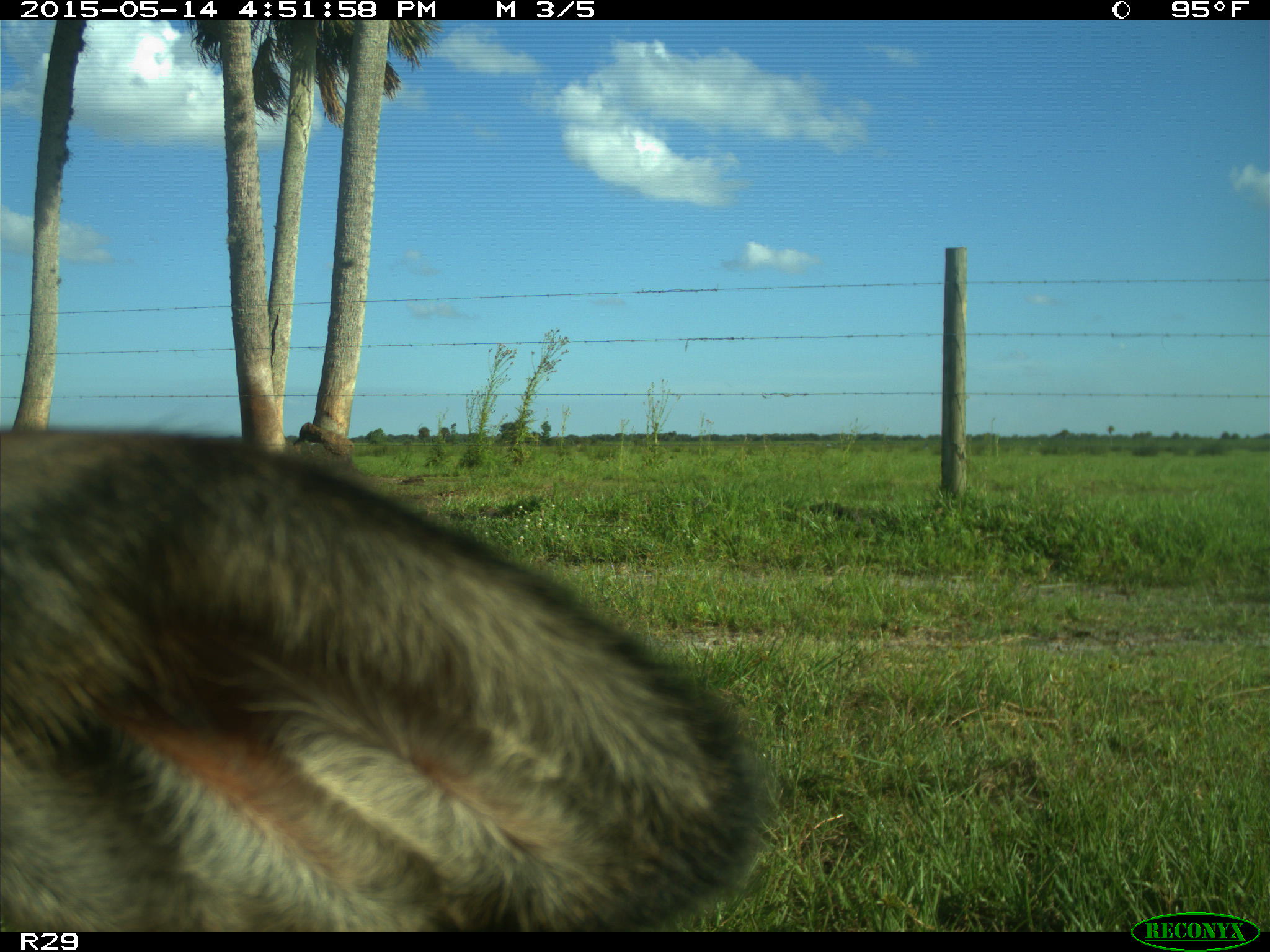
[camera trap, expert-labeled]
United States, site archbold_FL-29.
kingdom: Animalia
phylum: Chordata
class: Mammalia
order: Artiodactyla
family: Bovidae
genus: Bos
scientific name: Bos taurus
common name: domestic cow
Bos taurus (domestic cow).